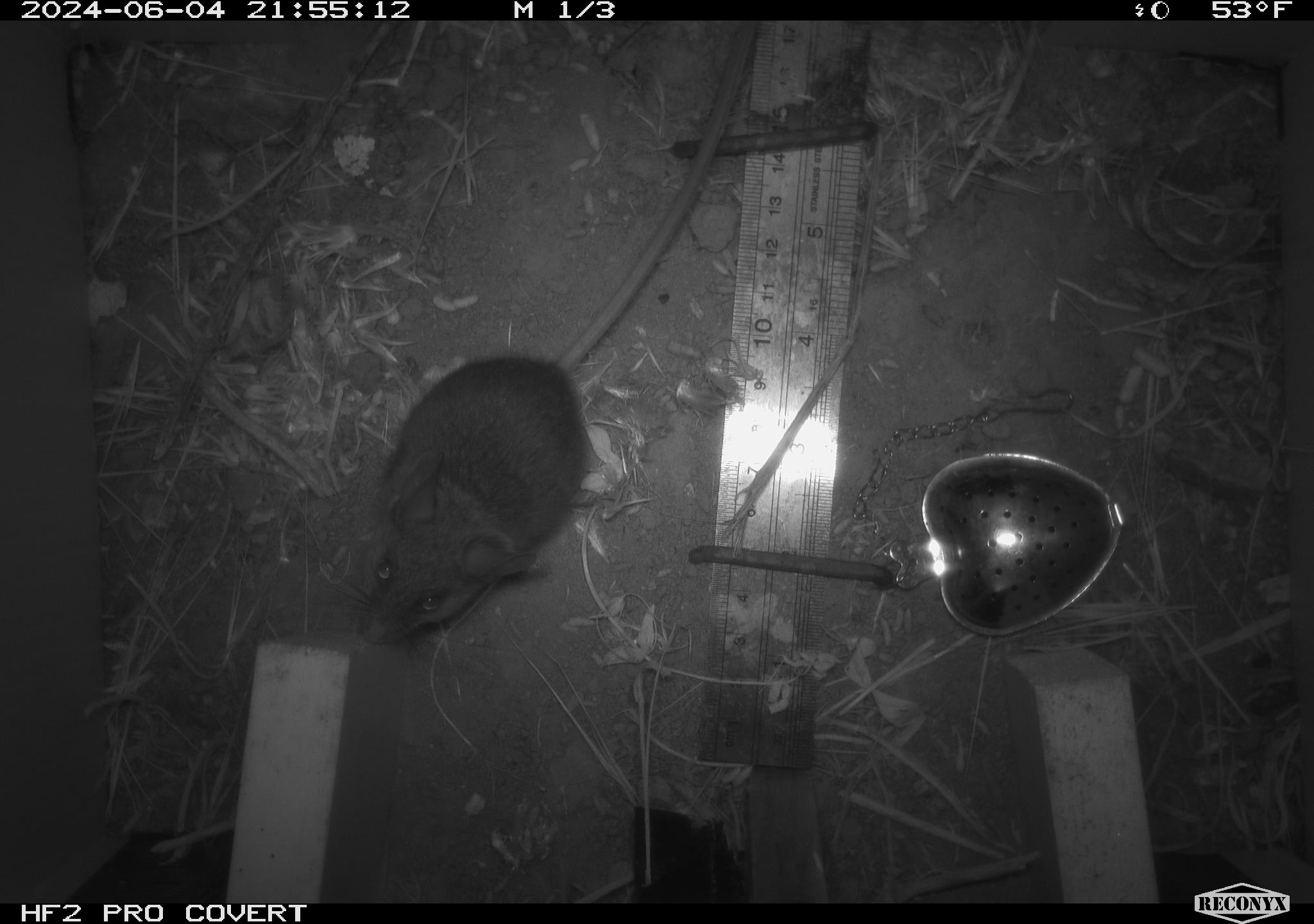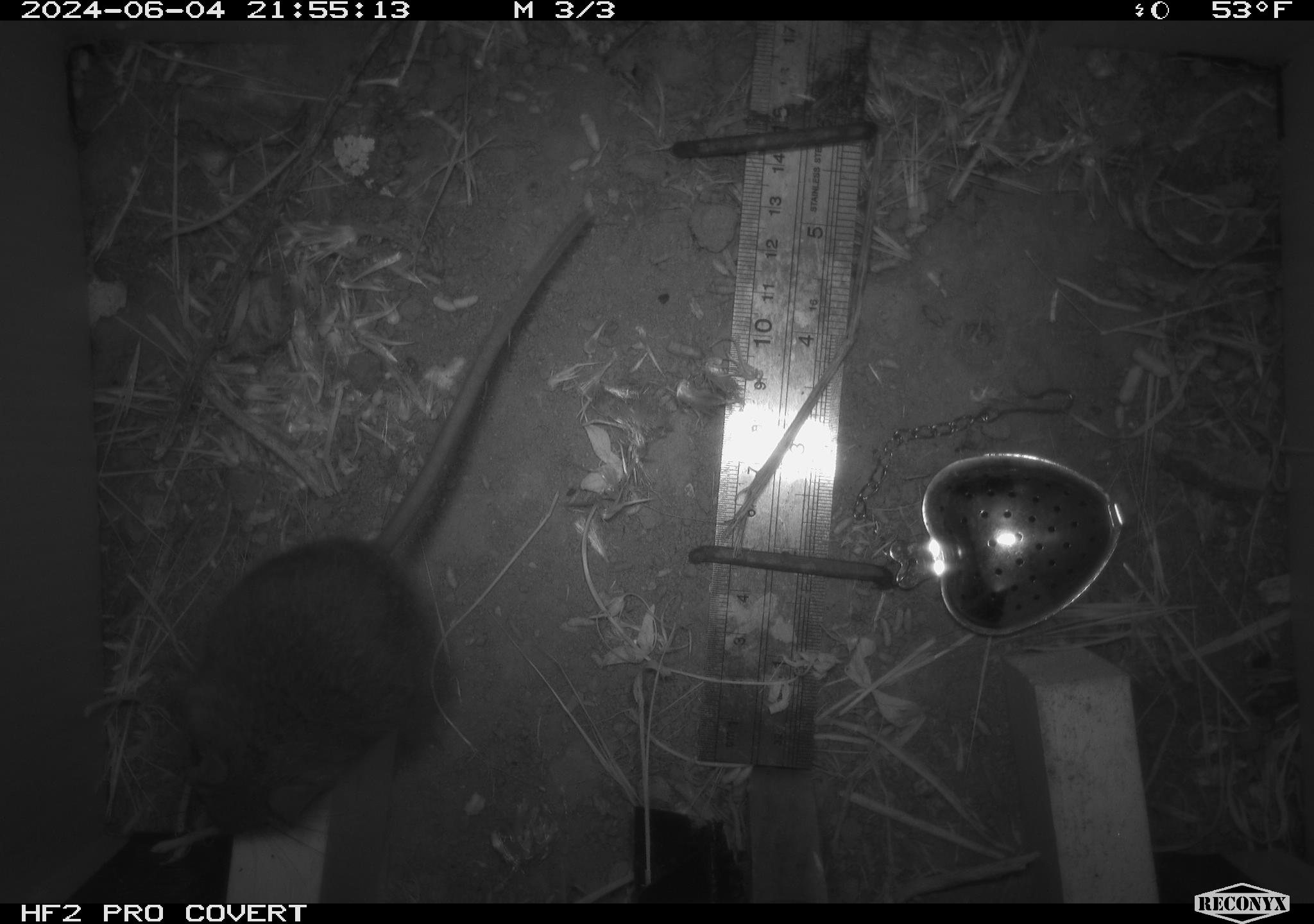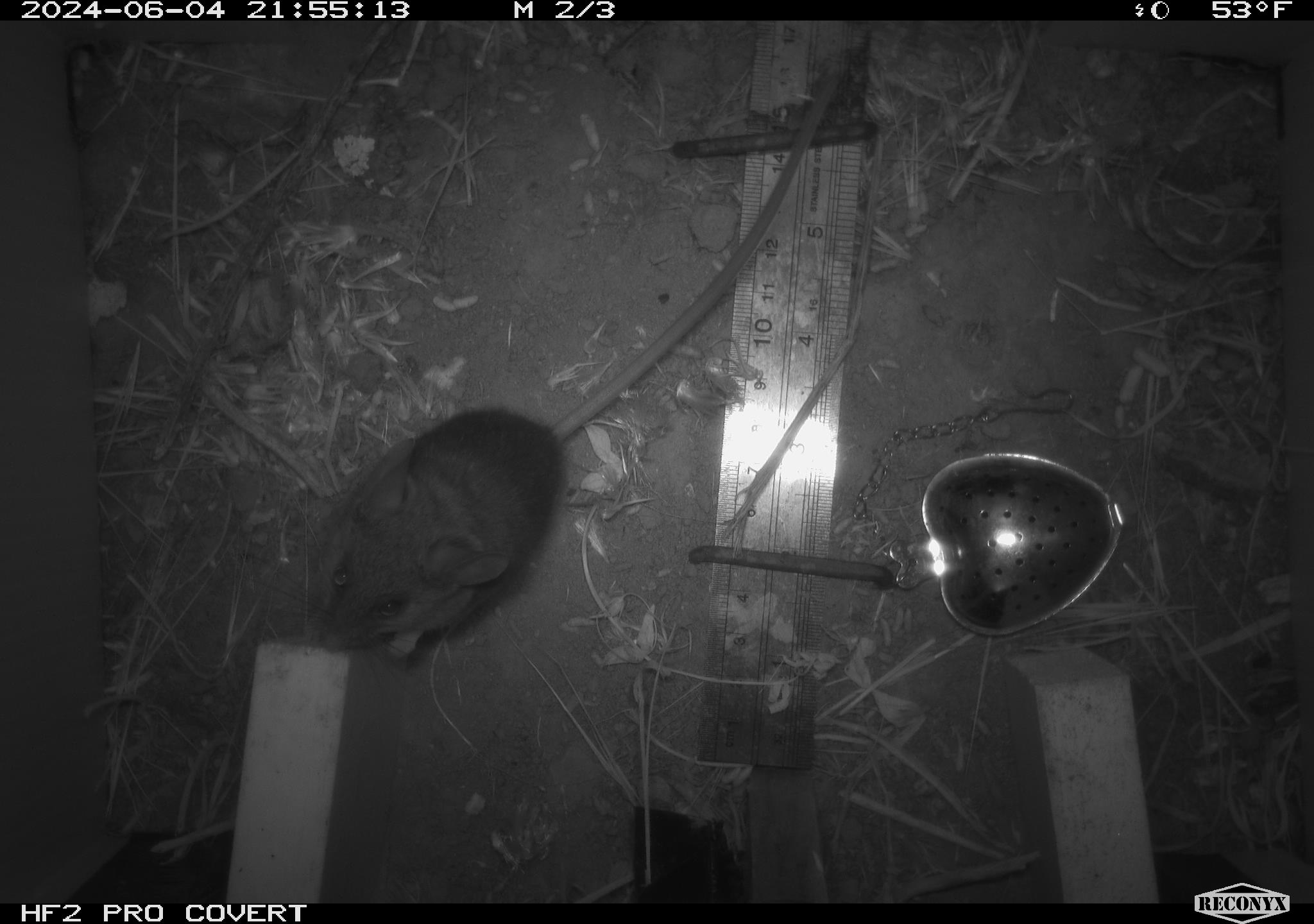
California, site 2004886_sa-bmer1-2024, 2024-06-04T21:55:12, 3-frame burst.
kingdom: Animalia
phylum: Chordata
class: Mammalia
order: Rodentia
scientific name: Rodentia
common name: mouse species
Mouse species (Rodentia).